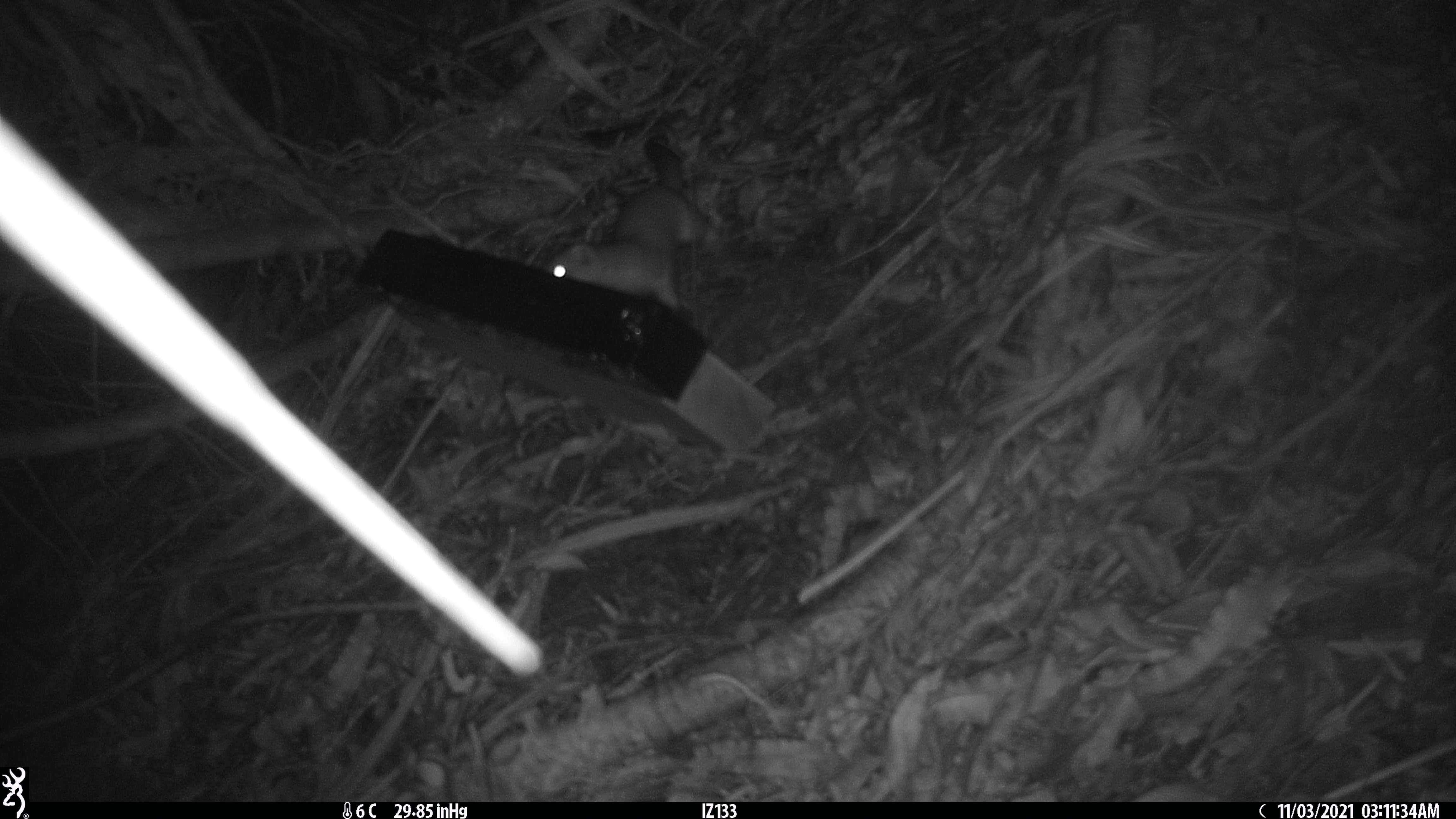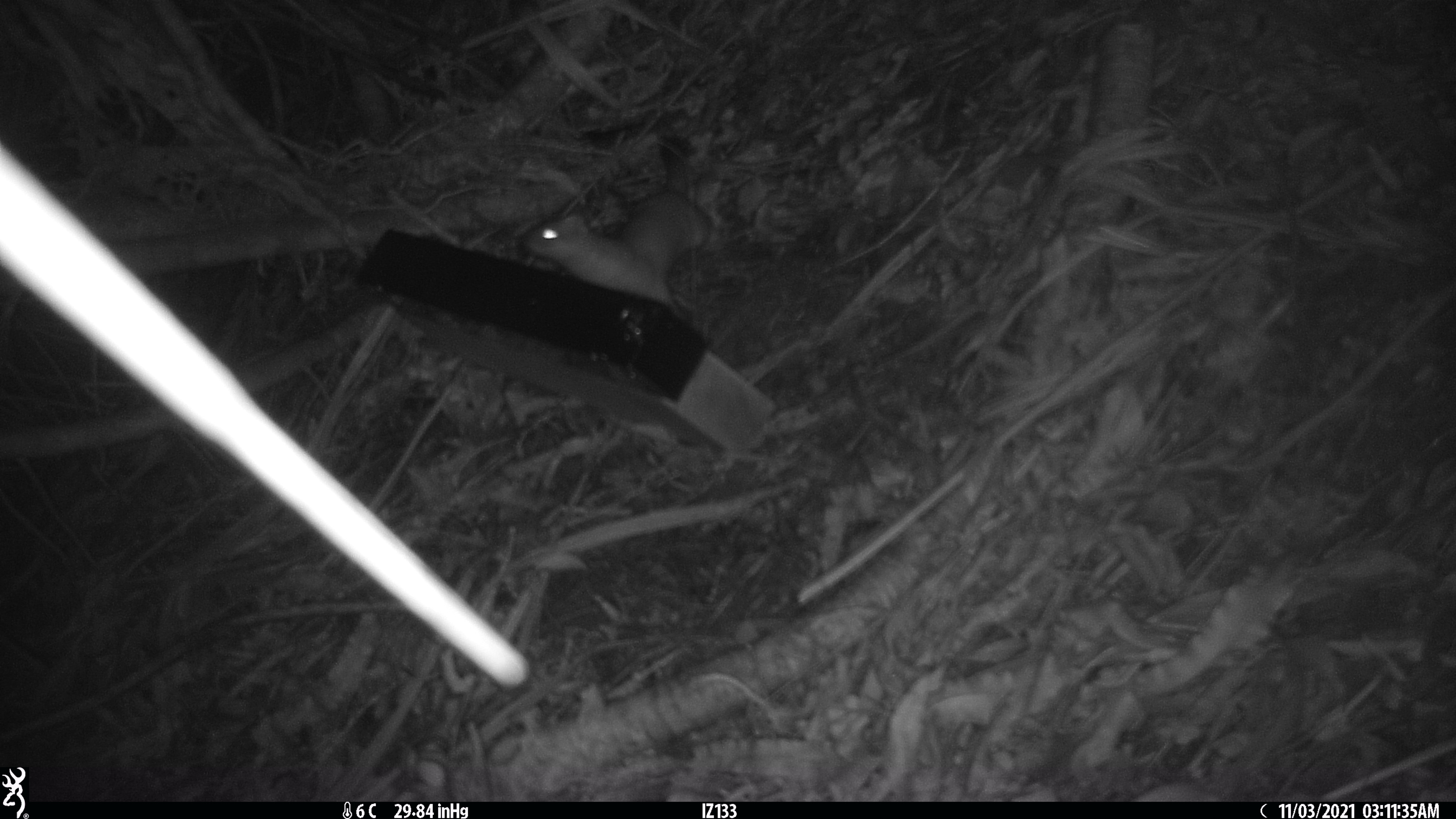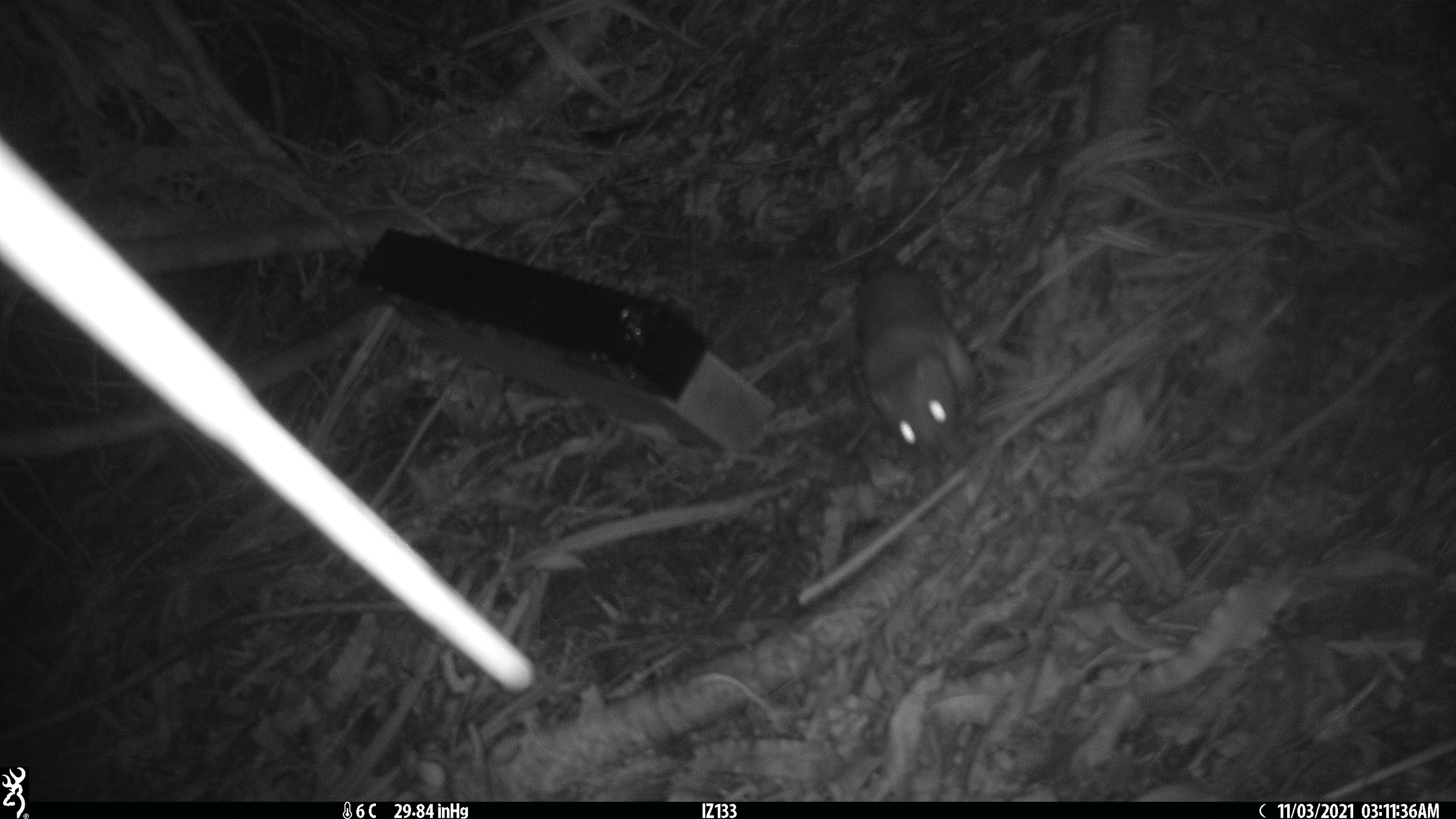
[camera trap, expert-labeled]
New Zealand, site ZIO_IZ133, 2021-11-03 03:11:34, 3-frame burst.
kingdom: Animalia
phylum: Chordata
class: Mammalia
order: Carnivora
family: Mustelidae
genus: Mustela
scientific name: Mustela erminea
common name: stoat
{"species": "stoat (Mustela erminea)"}